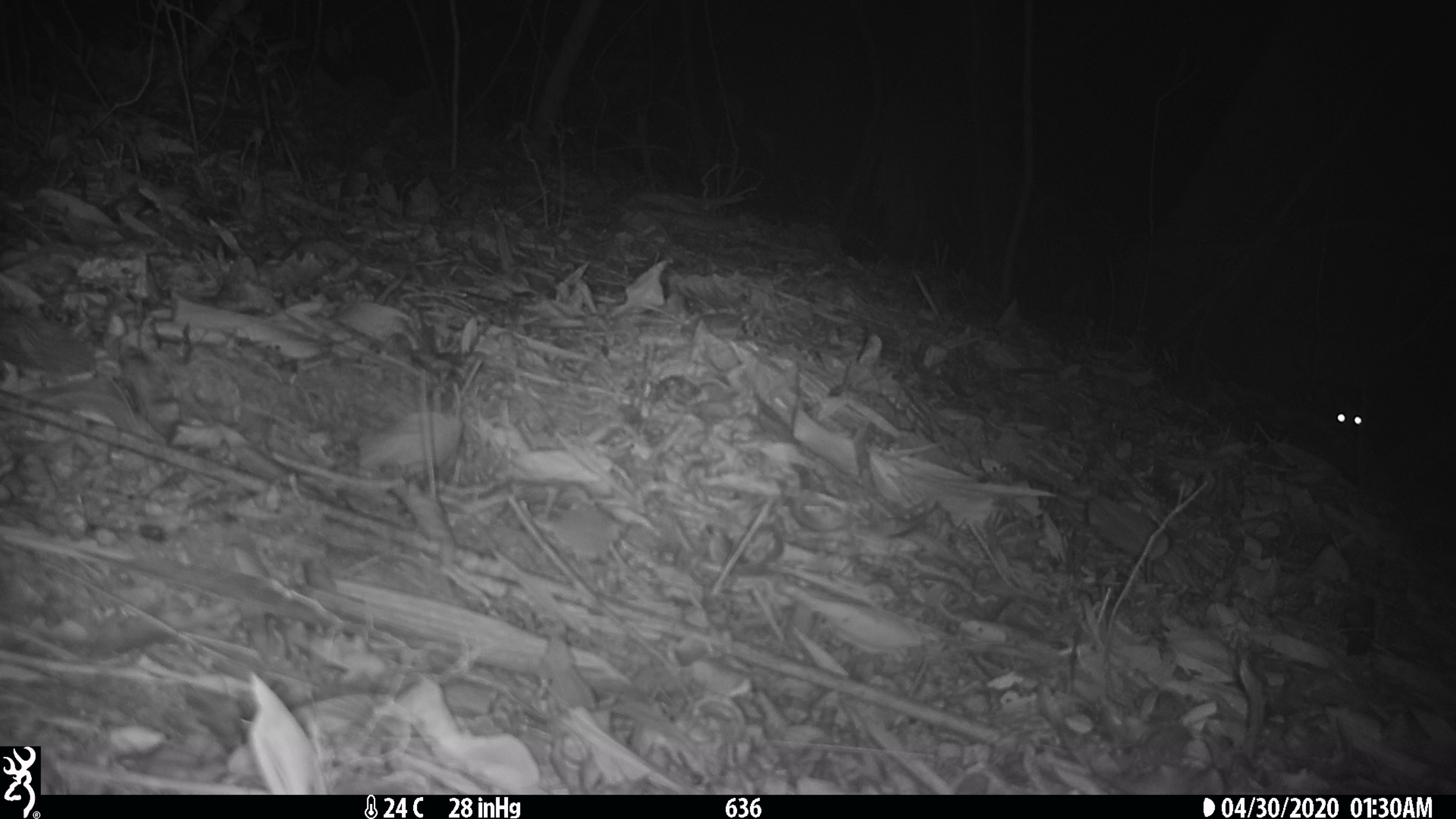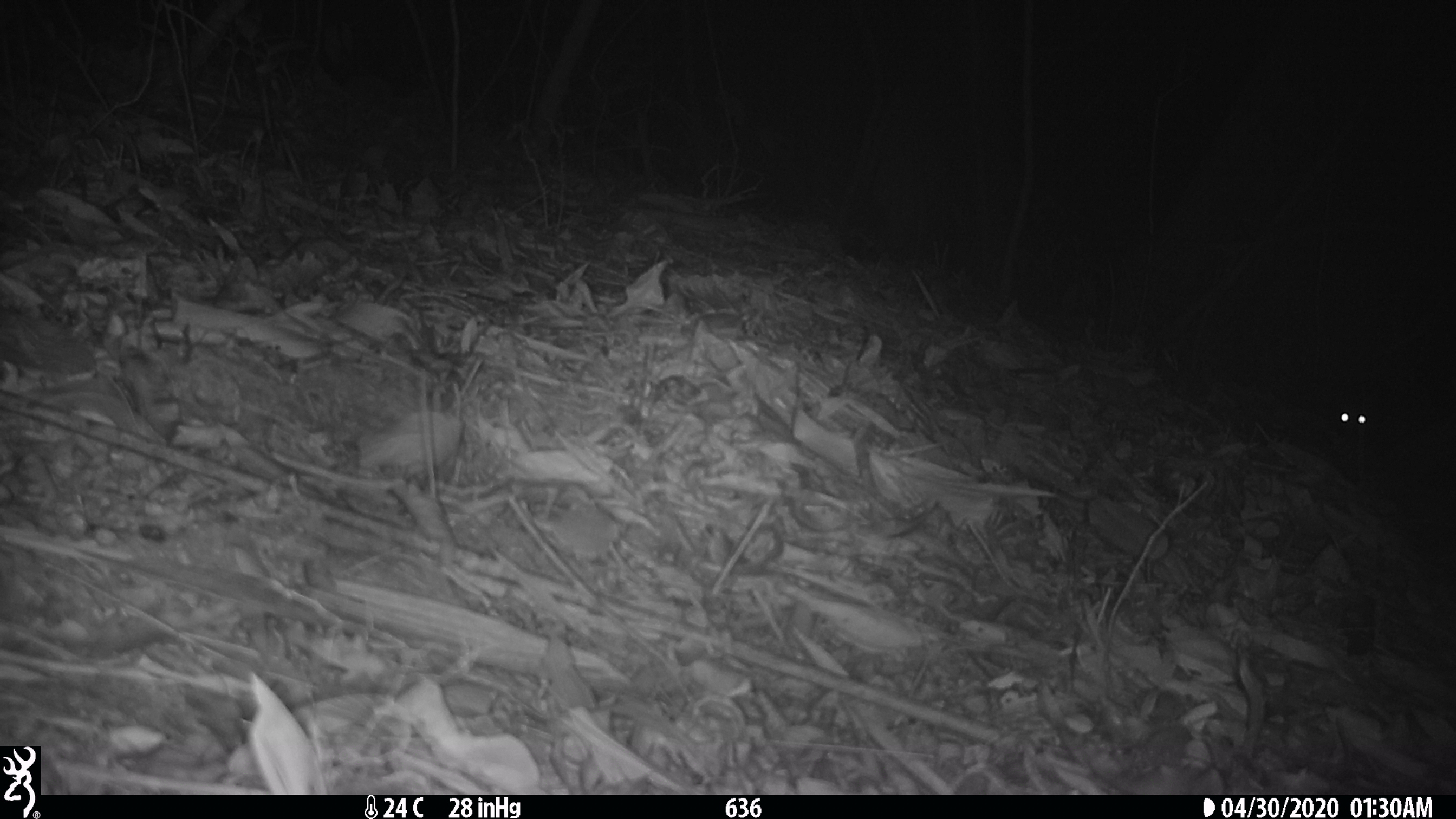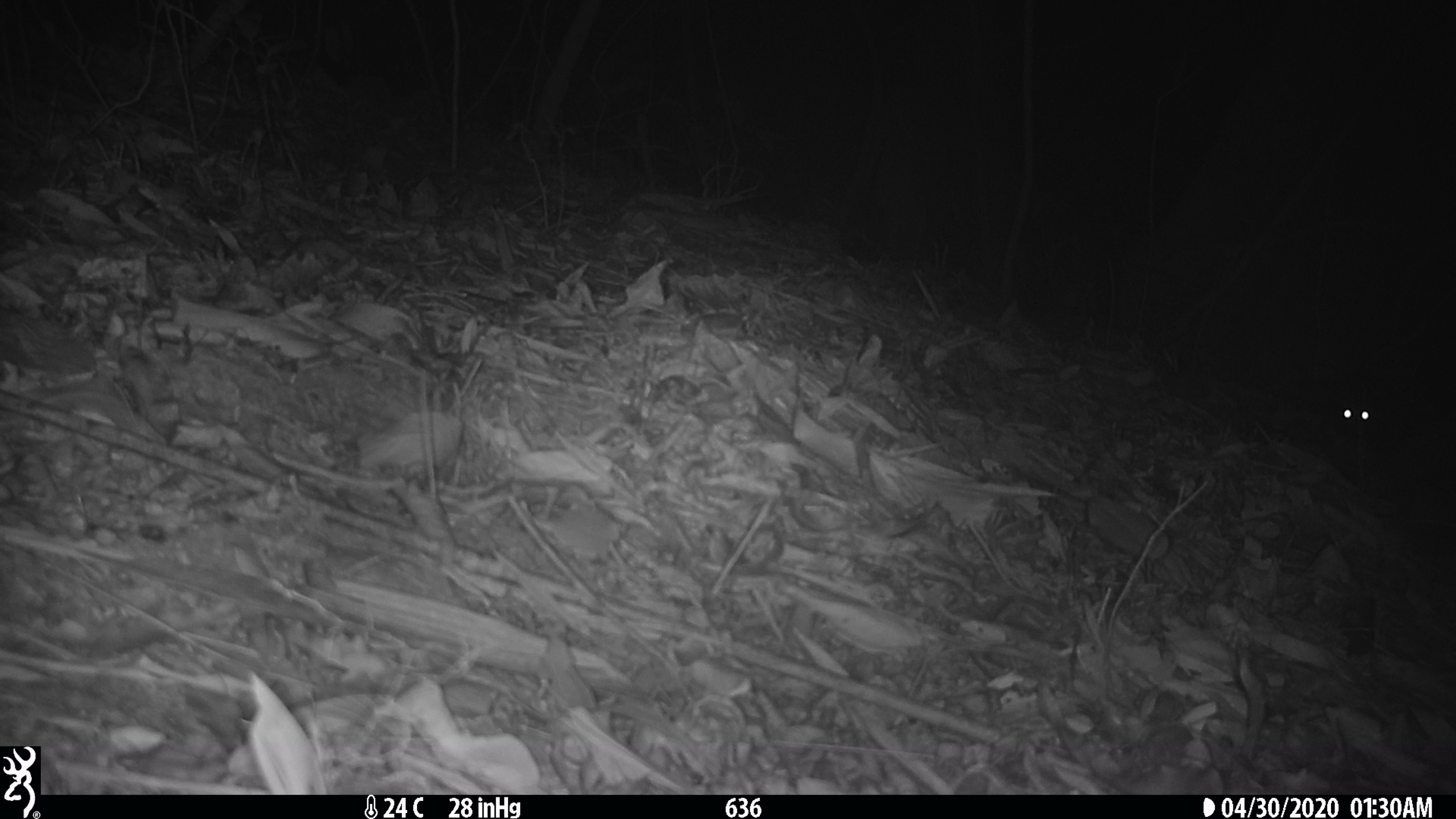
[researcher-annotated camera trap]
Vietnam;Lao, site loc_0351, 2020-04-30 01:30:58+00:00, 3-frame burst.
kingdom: Animalia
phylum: Chordata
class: Mammalia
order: Carnivora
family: Viverridae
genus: Paradoxurus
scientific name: Paradoxurus hermaphroditus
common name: common palm civet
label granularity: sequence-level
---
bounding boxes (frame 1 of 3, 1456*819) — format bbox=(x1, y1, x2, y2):
common palm civet: bbox=(1333, 401, 1406, 453)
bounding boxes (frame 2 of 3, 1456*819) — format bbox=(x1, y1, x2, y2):
common palm civet: bbox=(1335, 400, 1404, 454)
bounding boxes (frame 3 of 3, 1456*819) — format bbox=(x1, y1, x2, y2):
common palm civet: bbox=(1334, 394, 1398, 456)